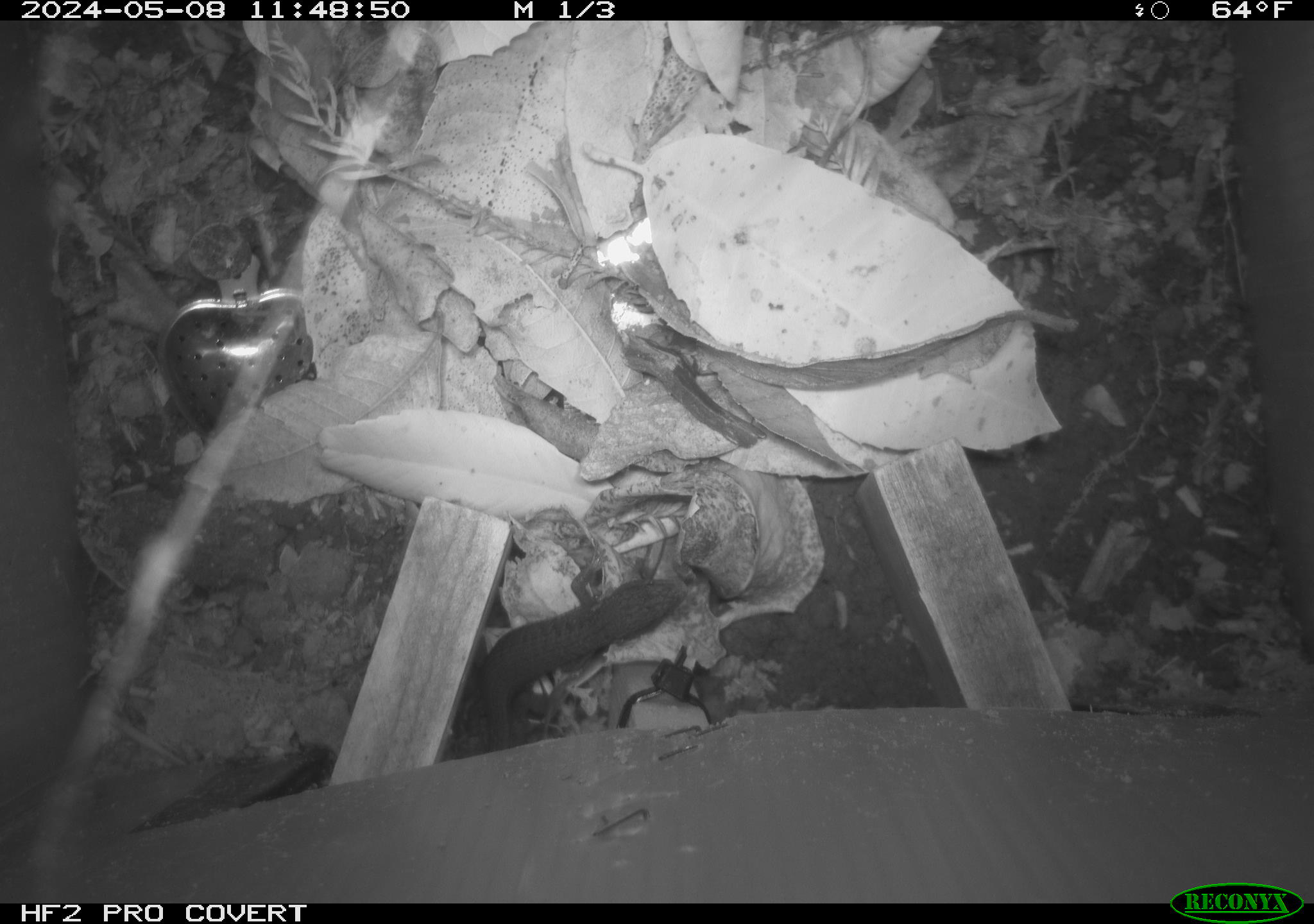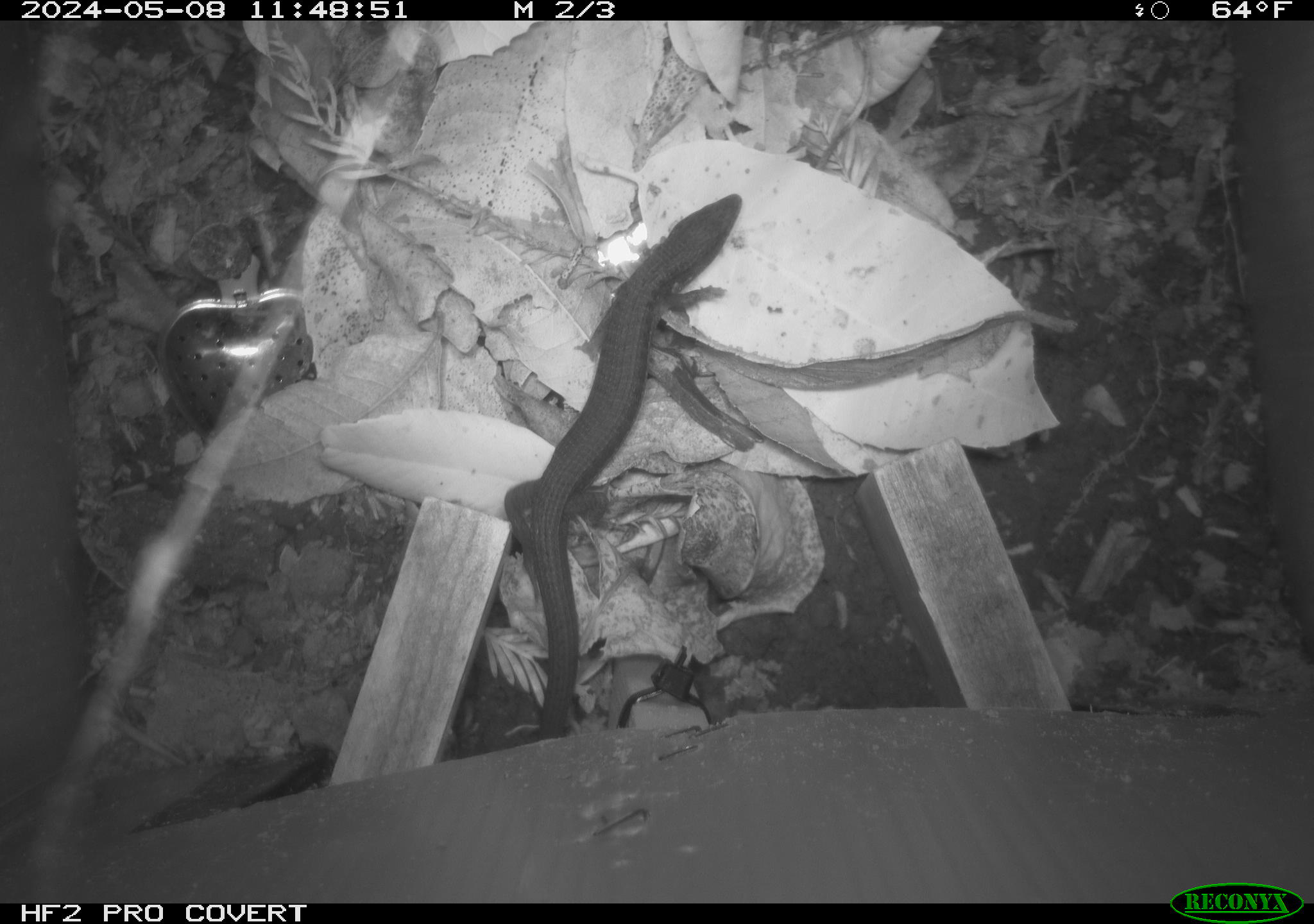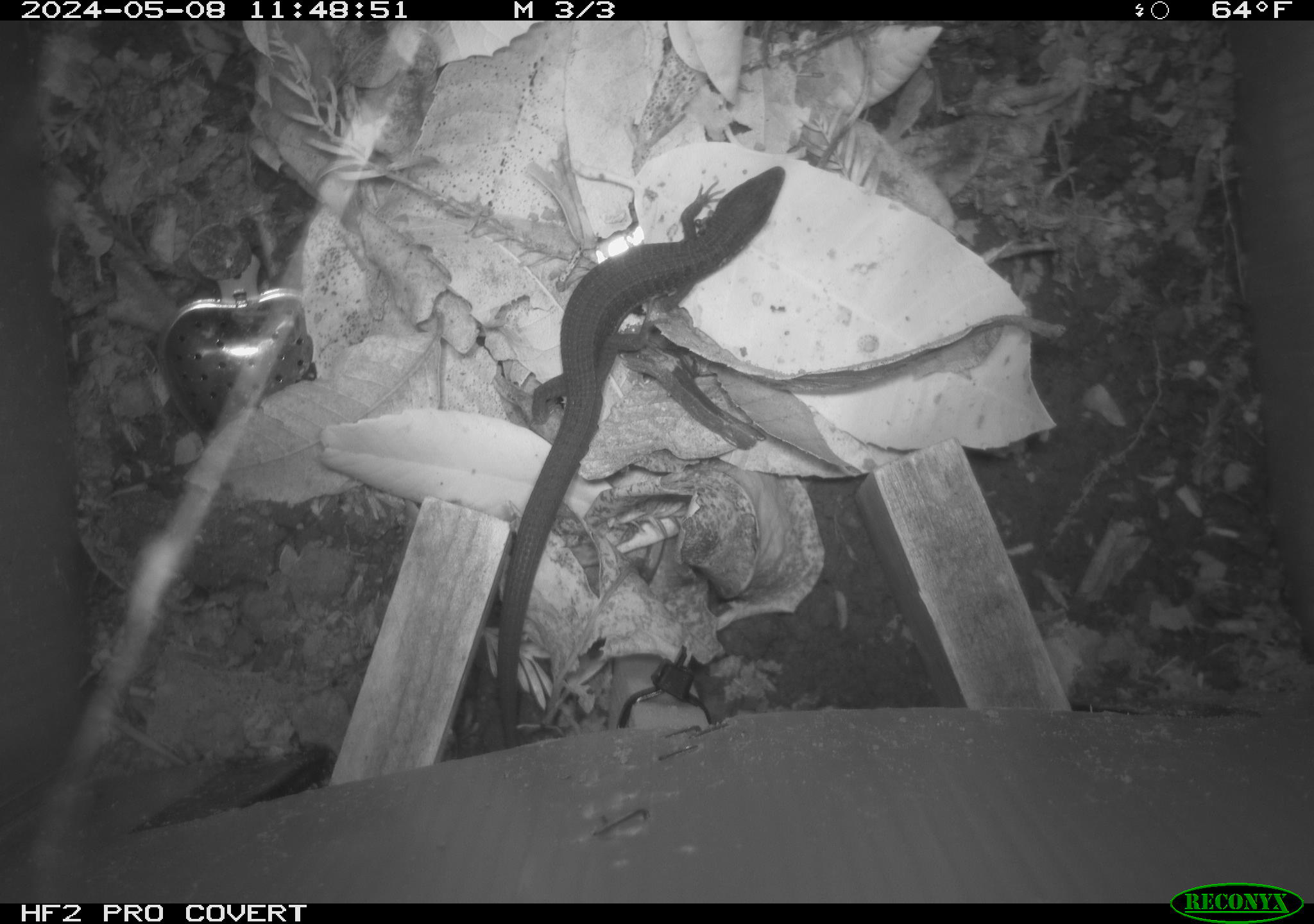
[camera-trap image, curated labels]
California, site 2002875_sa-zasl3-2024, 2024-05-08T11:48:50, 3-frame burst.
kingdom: Animalia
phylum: Chordata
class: Reptilia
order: Squamata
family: Anguidae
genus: Elgaria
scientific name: Elgaria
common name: alligator lizards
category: elgaria species